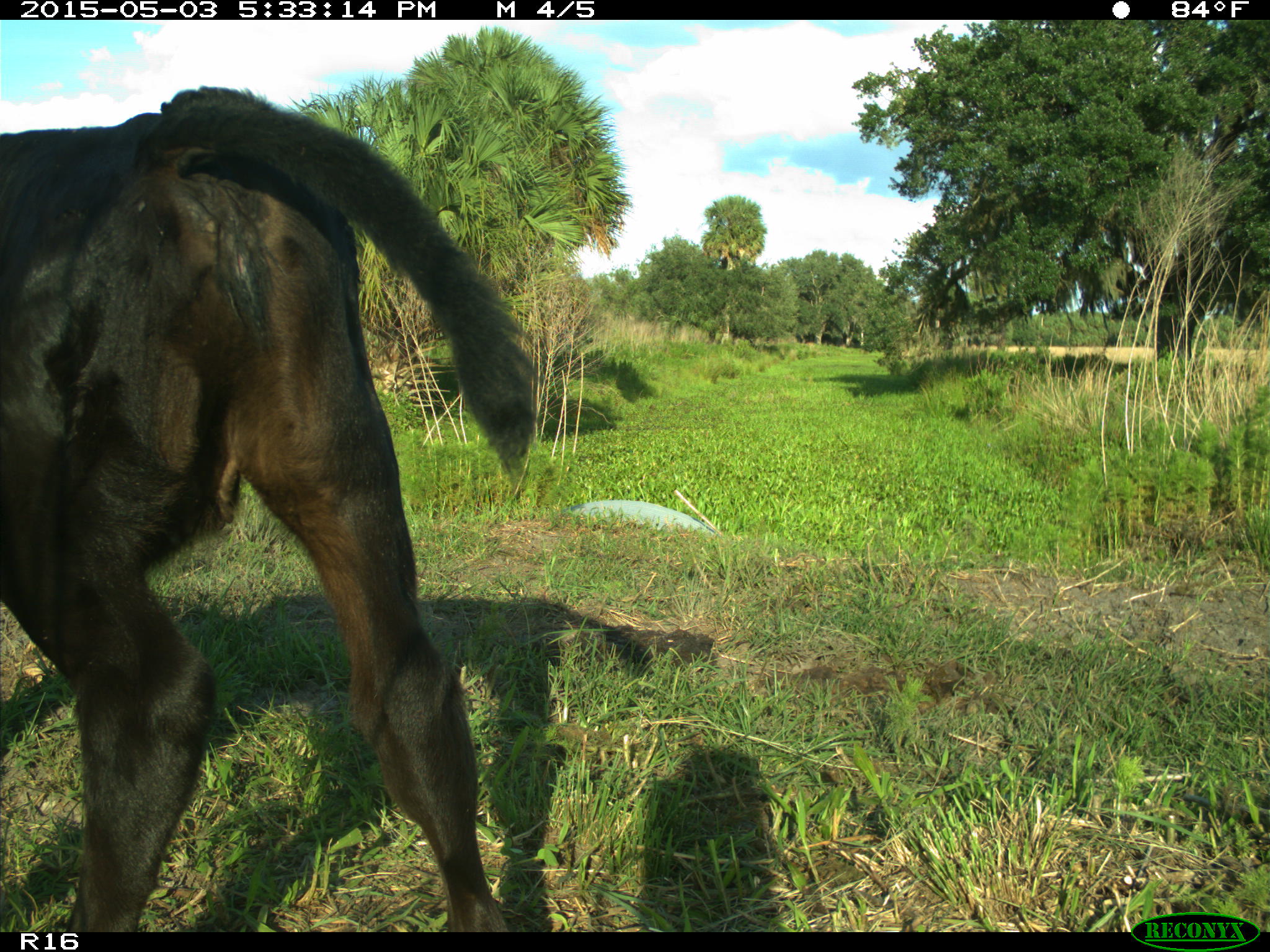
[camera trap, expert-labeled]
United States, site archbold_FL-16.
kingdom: Animalia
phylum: Chordata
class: Mammalia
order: Artiodactyla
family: Bovidae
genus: Bos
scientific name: Bos taurus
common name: domestic cow